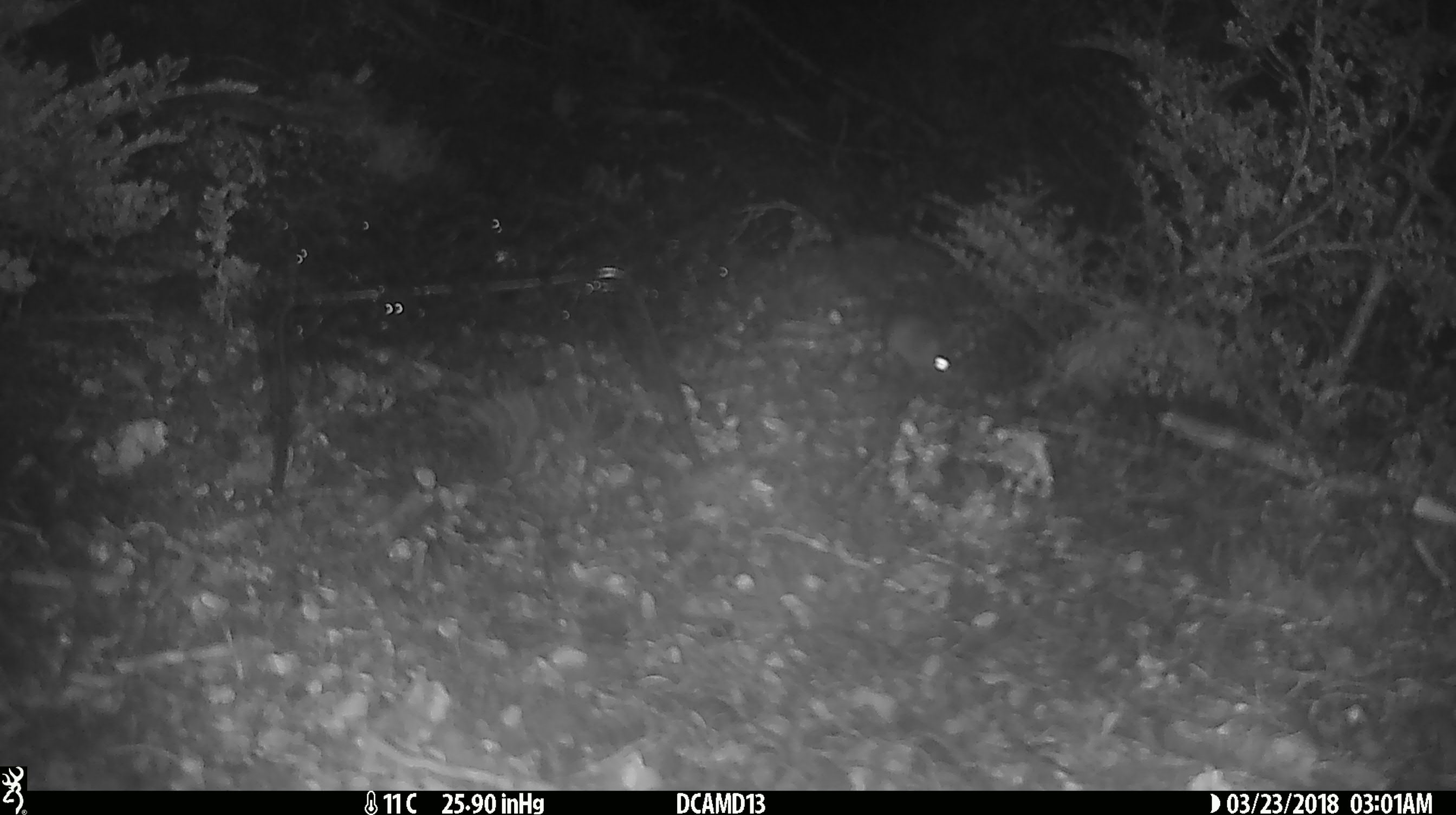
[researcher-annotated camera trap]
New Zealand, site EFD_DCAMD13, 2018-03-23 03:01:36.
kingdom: Animalia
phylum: Chordata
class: Mammalia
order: Rodentia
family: Muridae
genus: Mus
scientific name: Mus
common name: mouse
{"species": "mouse (Mus)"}